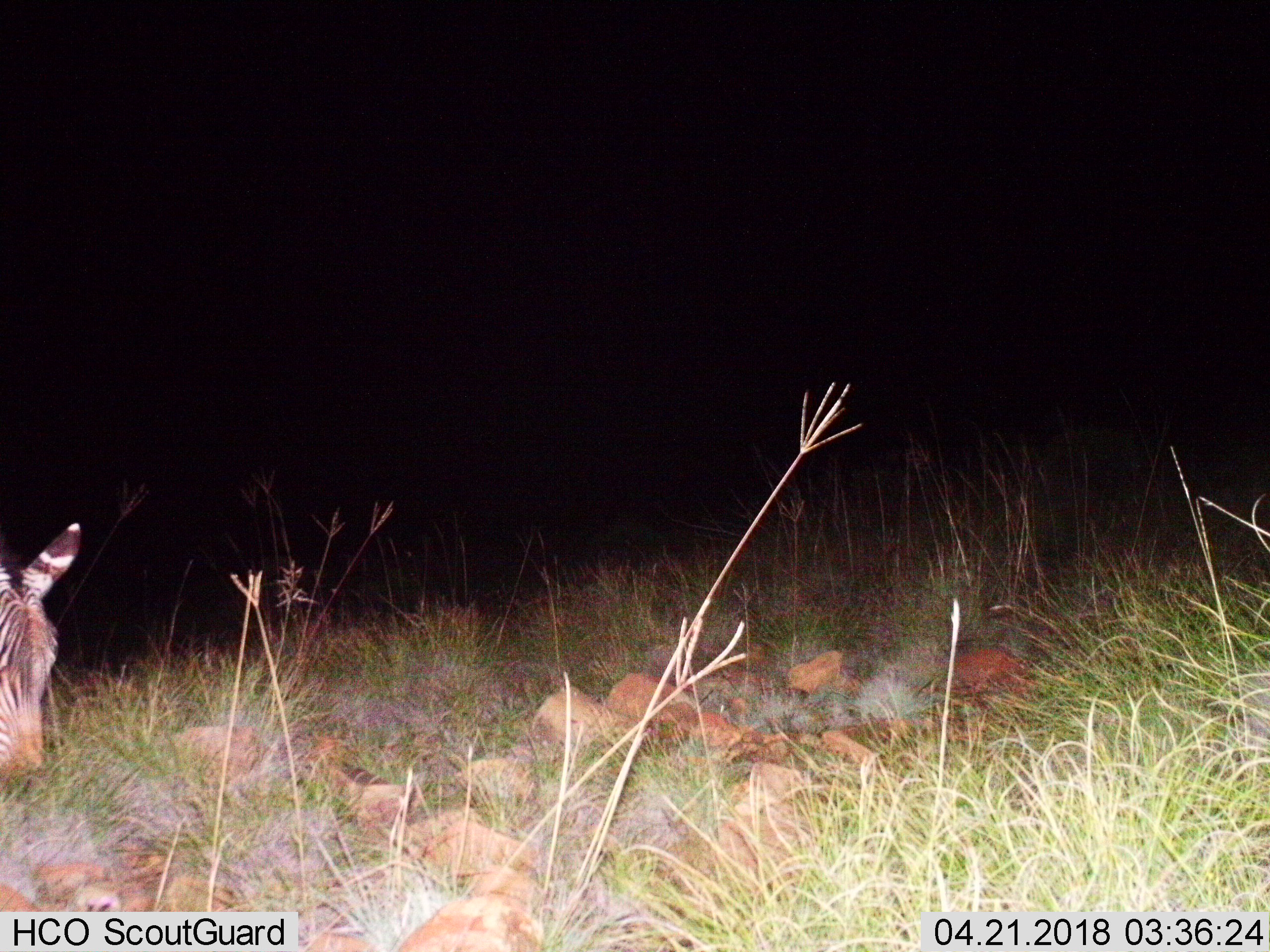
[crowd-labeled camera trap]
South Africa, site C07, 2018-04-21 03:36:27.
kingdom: Animalia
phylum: Chordata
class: Mammalia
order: Perissodactyla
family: Equidae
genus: Equus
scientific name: Equus zebra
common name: mountain zebra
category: zebramountain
Zebramountain (mountain zebra) (Equus zebra), count 1. Behavior (volunteer vote fractions): standing 11%, resting 0%, moving 0%, interacting 0%. Young present (vote fraction): 0%. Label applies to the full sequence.